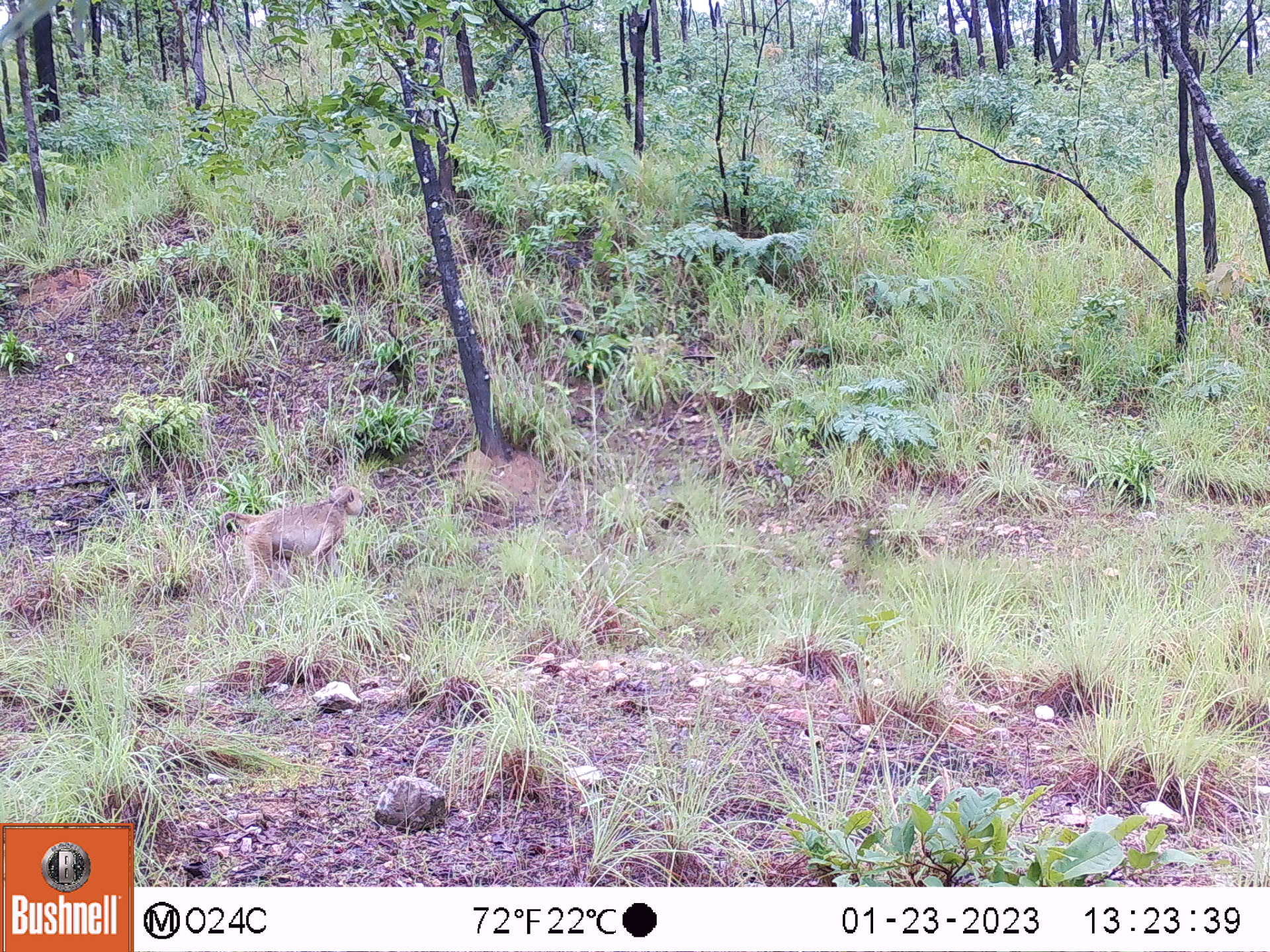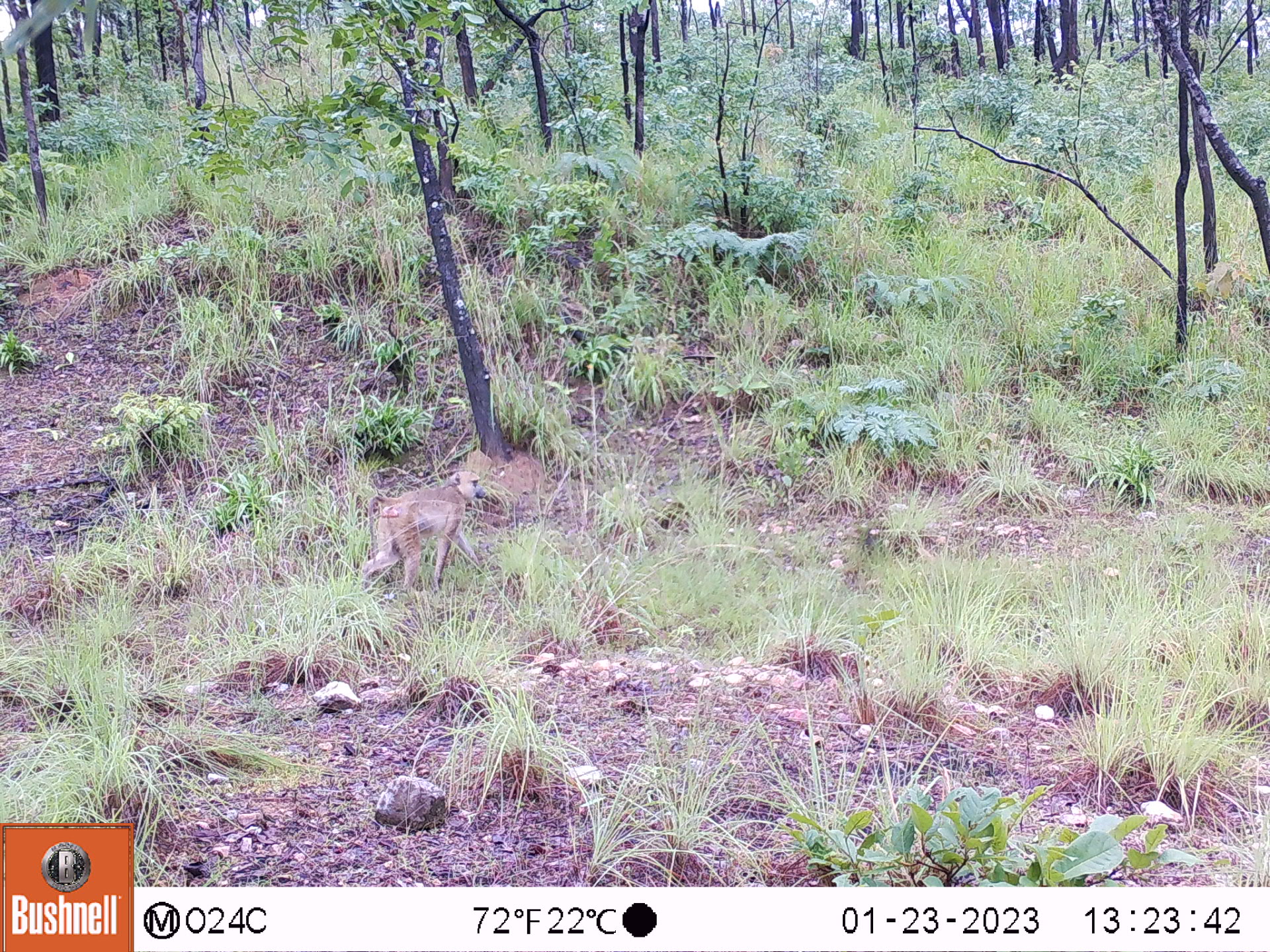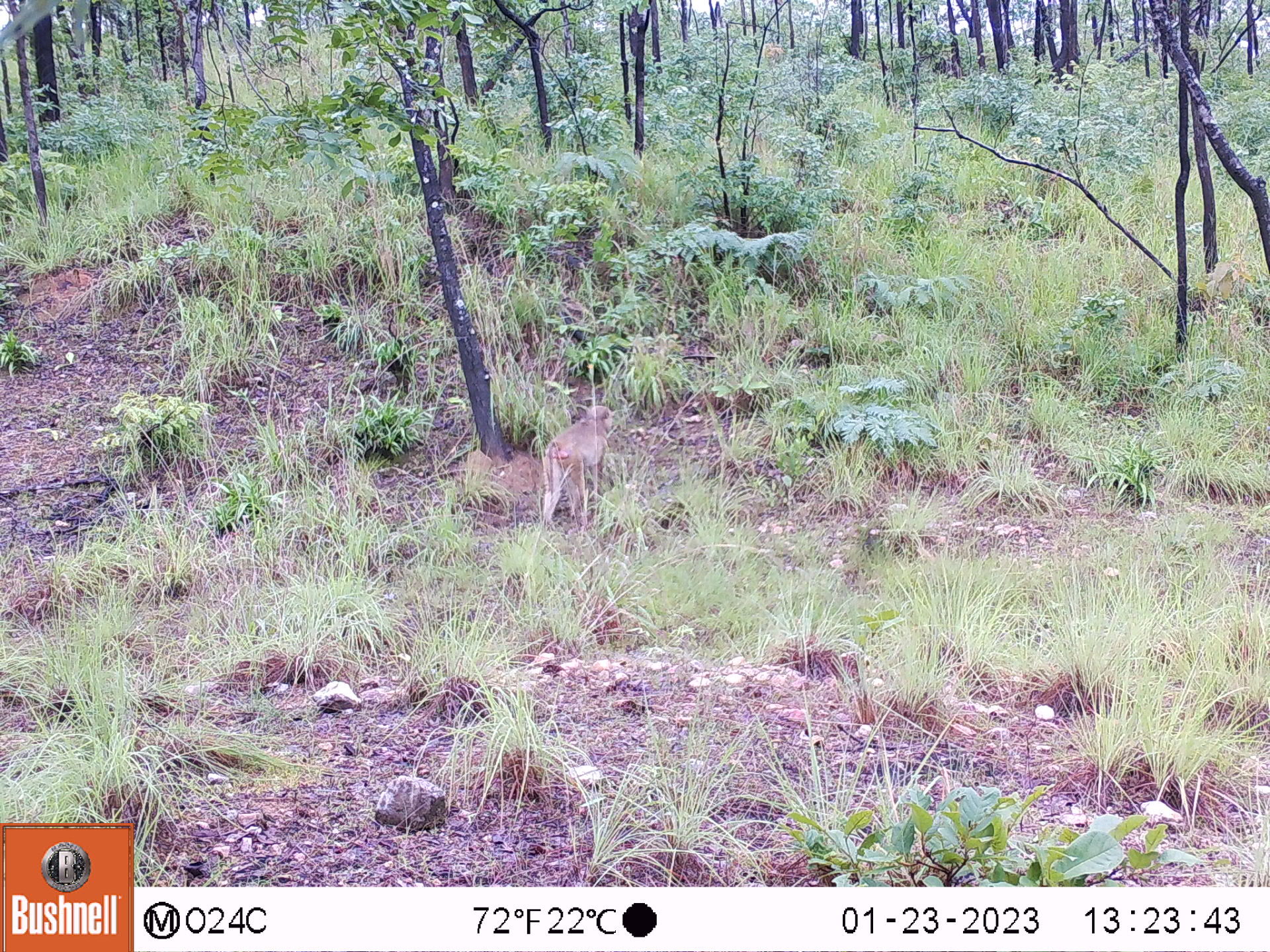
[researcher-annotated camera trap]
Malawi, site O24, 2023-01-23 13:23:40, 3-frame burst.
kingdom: Animalia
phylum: Chordata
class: Mammalia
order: Primates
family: Cercopithecidae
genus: Papio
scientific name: Papio cynocephalus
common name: yellow baboon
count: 1